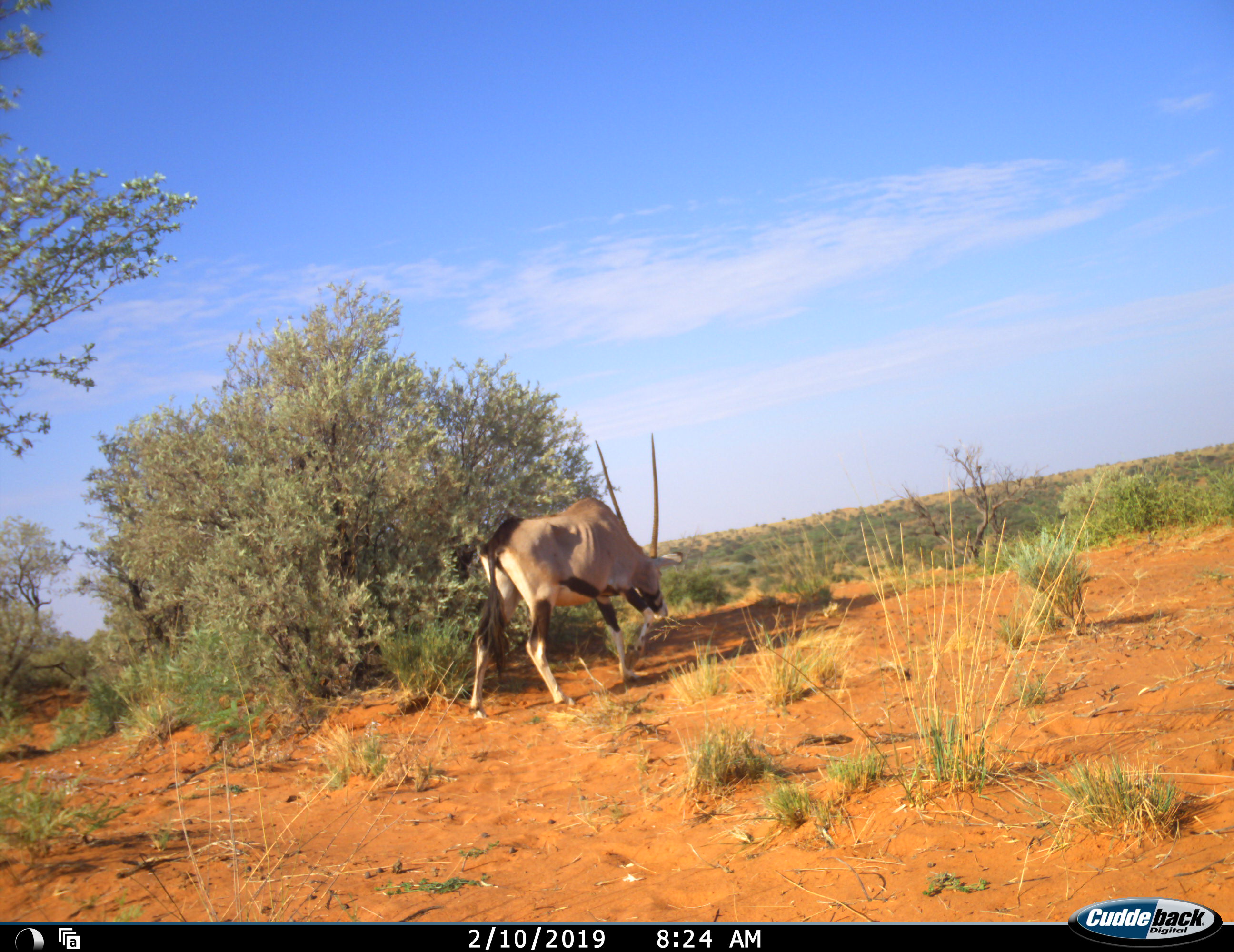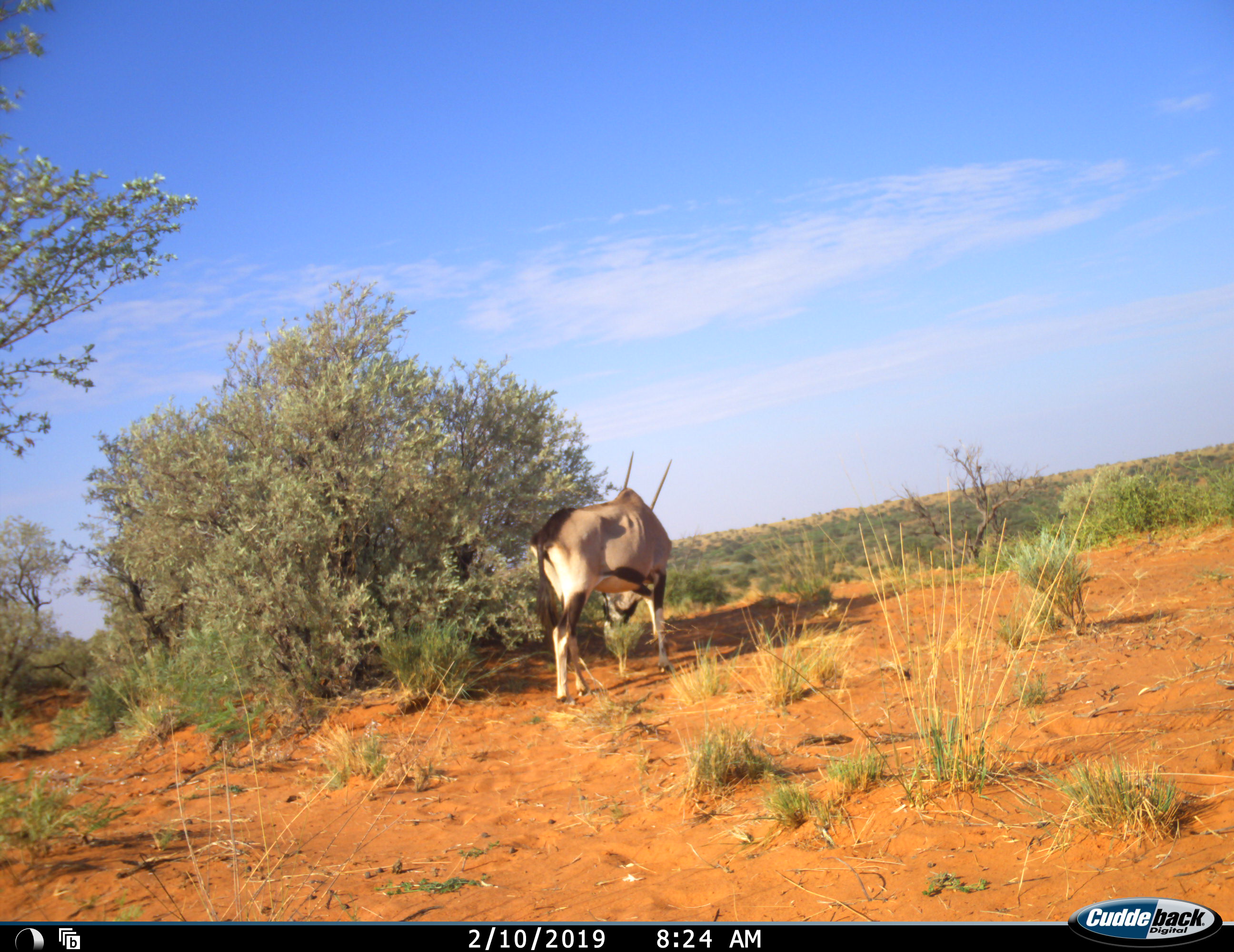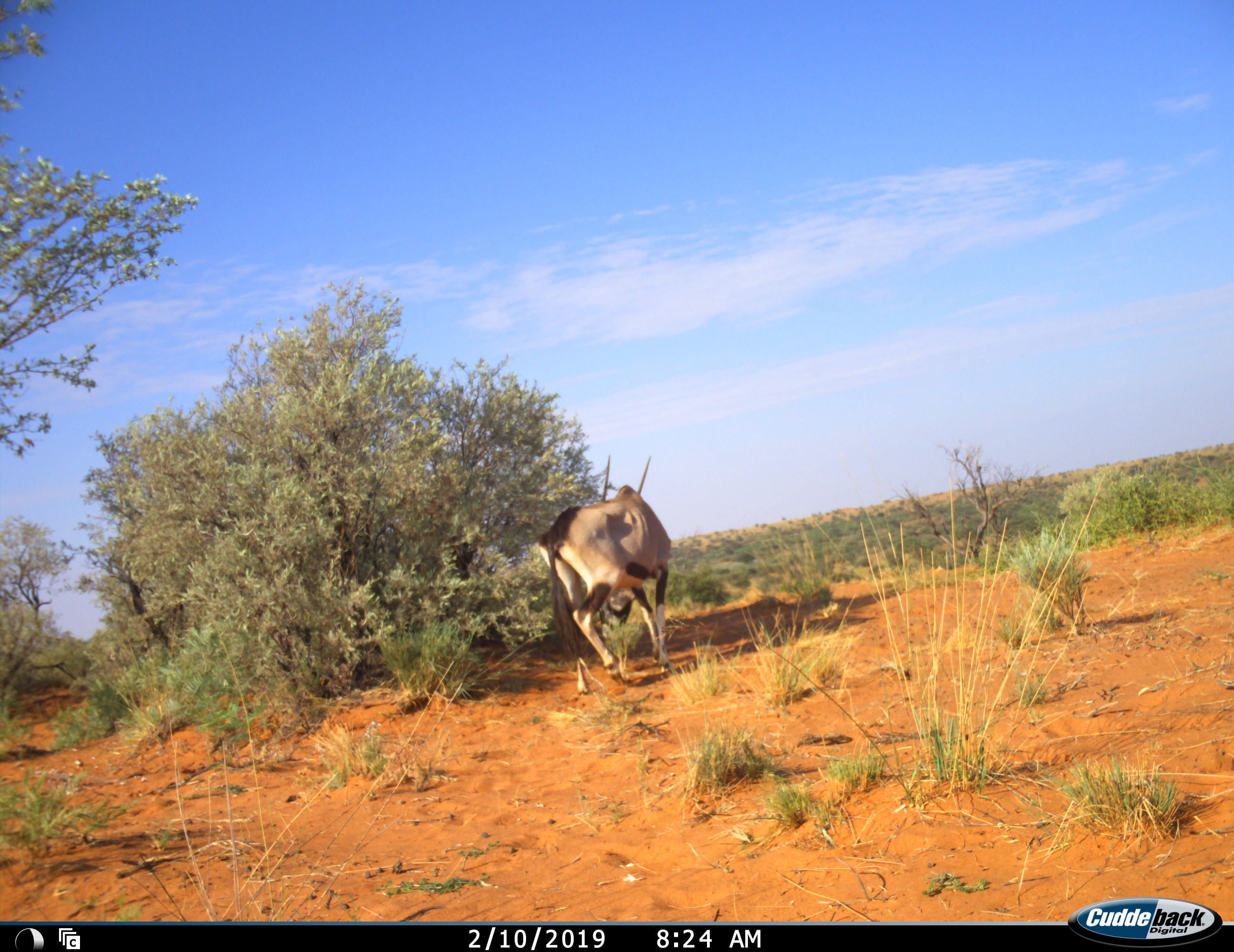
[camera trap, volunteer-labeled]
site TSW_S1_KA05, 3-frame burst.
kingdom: Animalia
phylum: Chordata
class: Mammalia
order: Artiodactyla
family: Bovidae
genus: Oryx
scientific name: Oryx gazella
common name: gemsbok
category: oryx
Oryx (gemsbok) (Oryx gazella), count 1. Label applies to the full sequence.